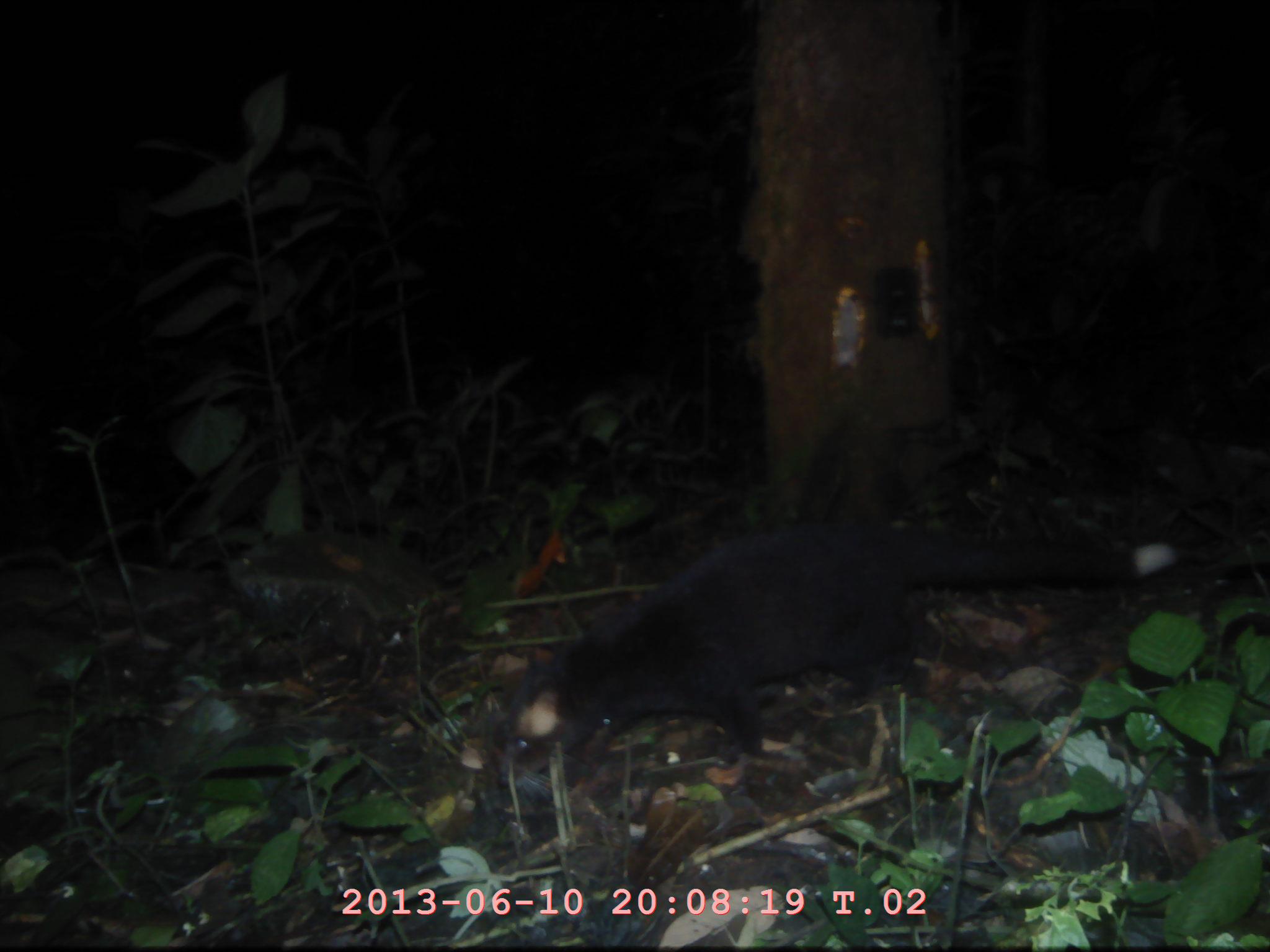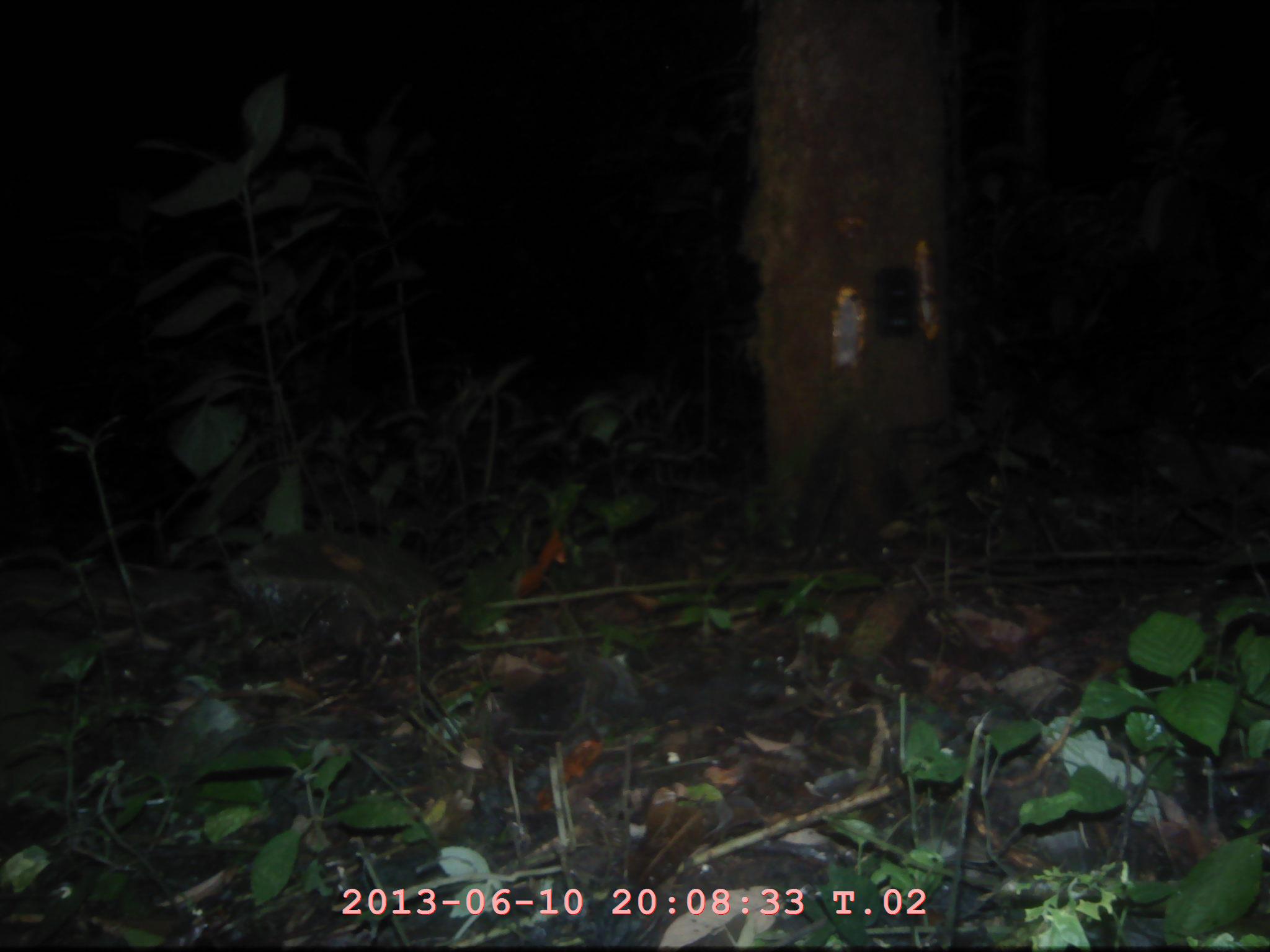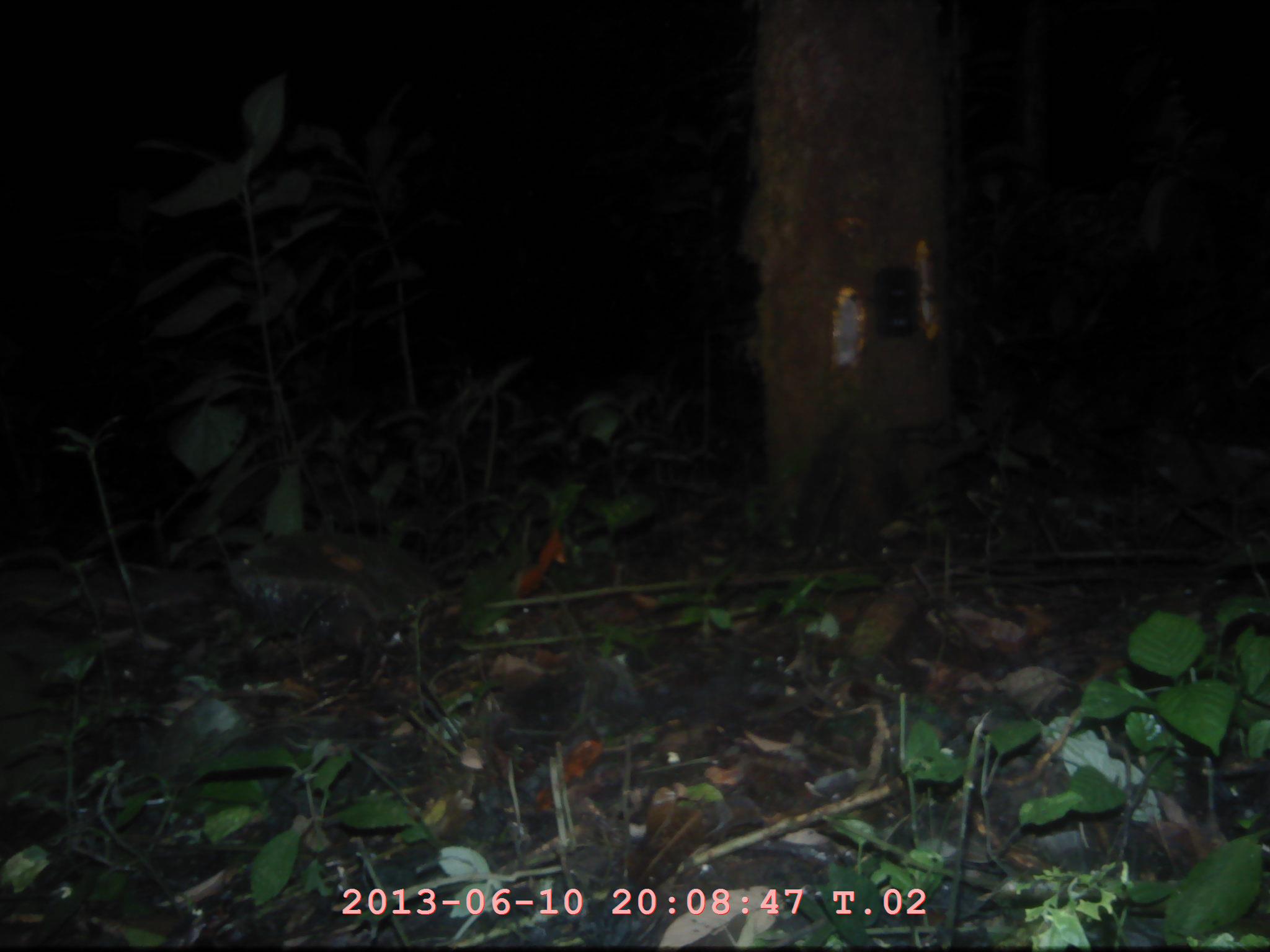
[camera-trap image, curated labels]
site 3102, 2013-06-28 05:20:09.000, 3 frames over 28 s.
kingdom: Animalia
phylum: Chordata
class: Mammalia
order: Carnivora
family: Viverridae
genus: Paguma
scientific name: Paguma larvata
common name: masked palm civet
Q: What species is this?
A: Paguma larvata (masked palm civet).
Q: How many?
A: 1.